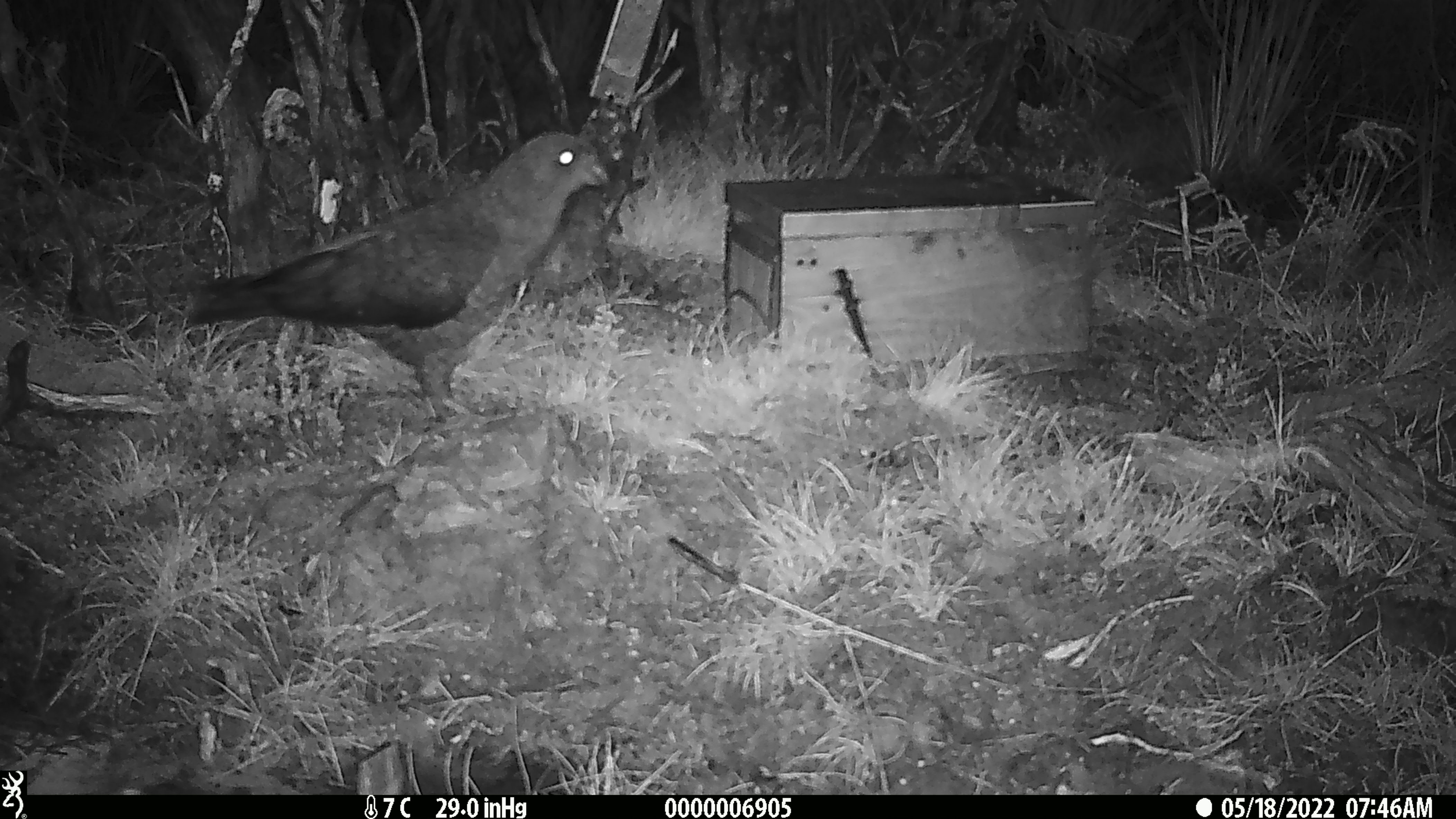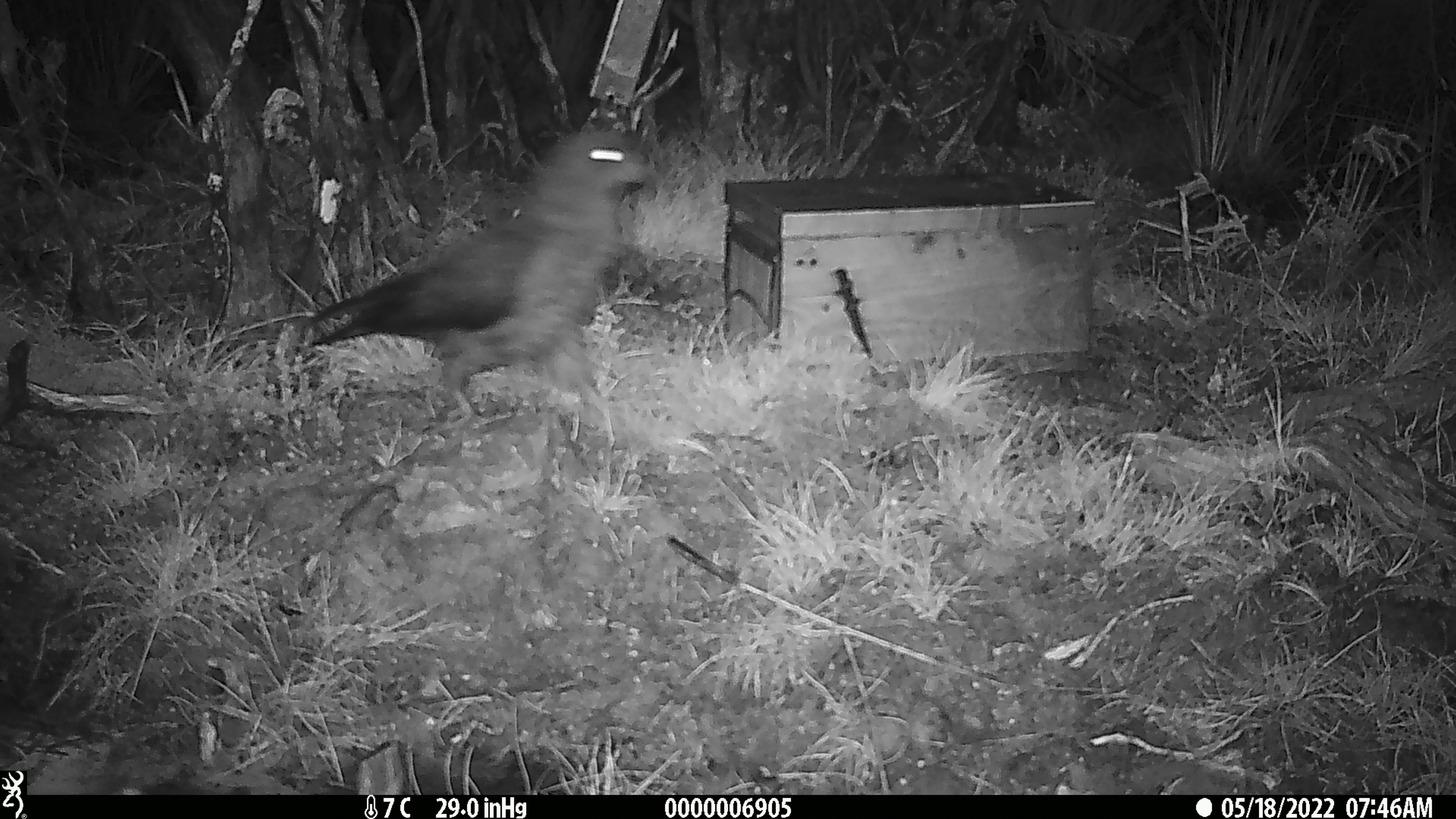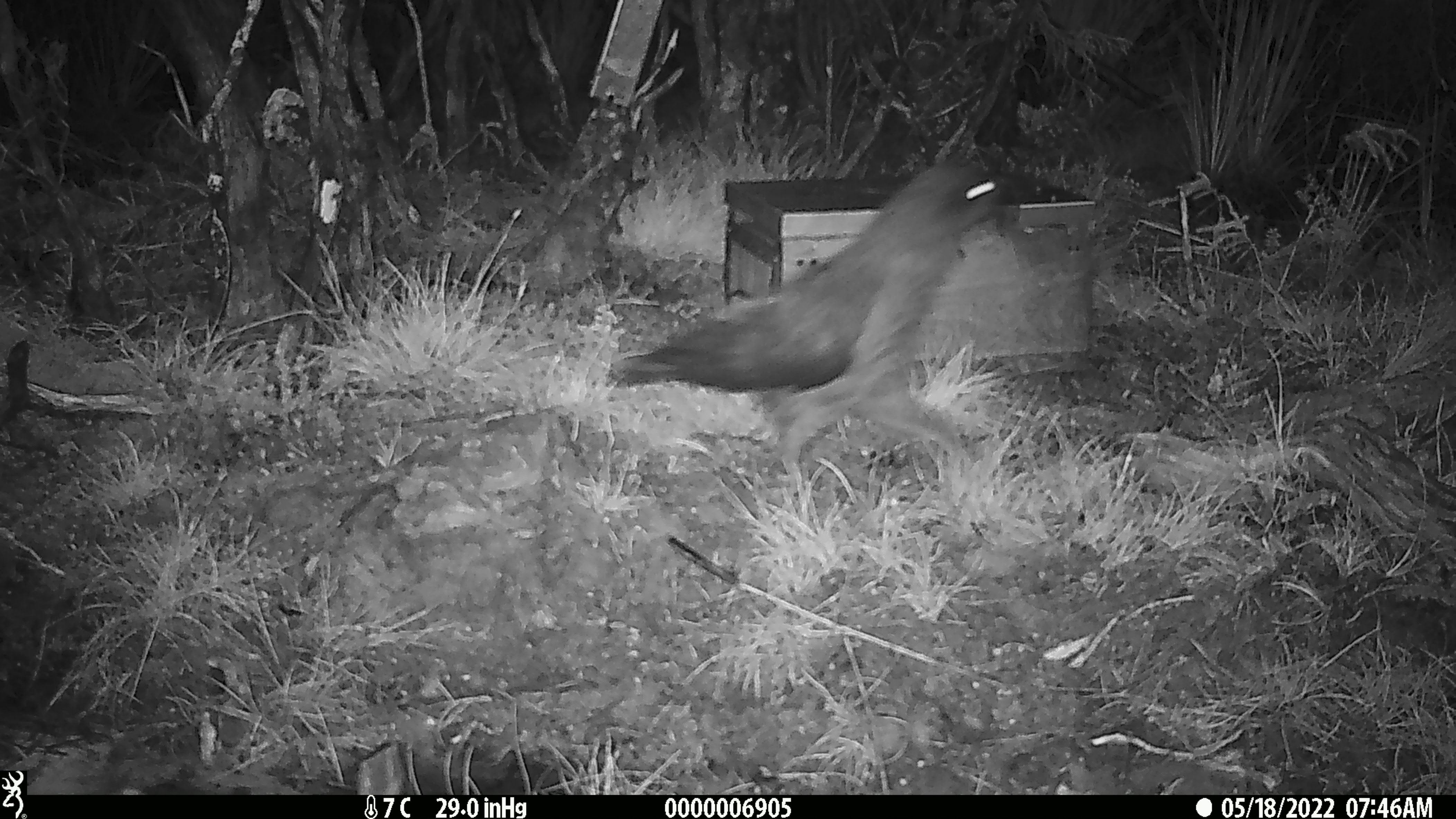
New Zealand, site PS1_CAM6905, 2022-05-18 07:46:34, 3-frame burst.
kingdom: Animalia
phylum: Chordata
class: Aves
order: Psittaciformes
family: Strigopidae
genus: Nestor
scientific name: Nestor notabilis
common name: kea